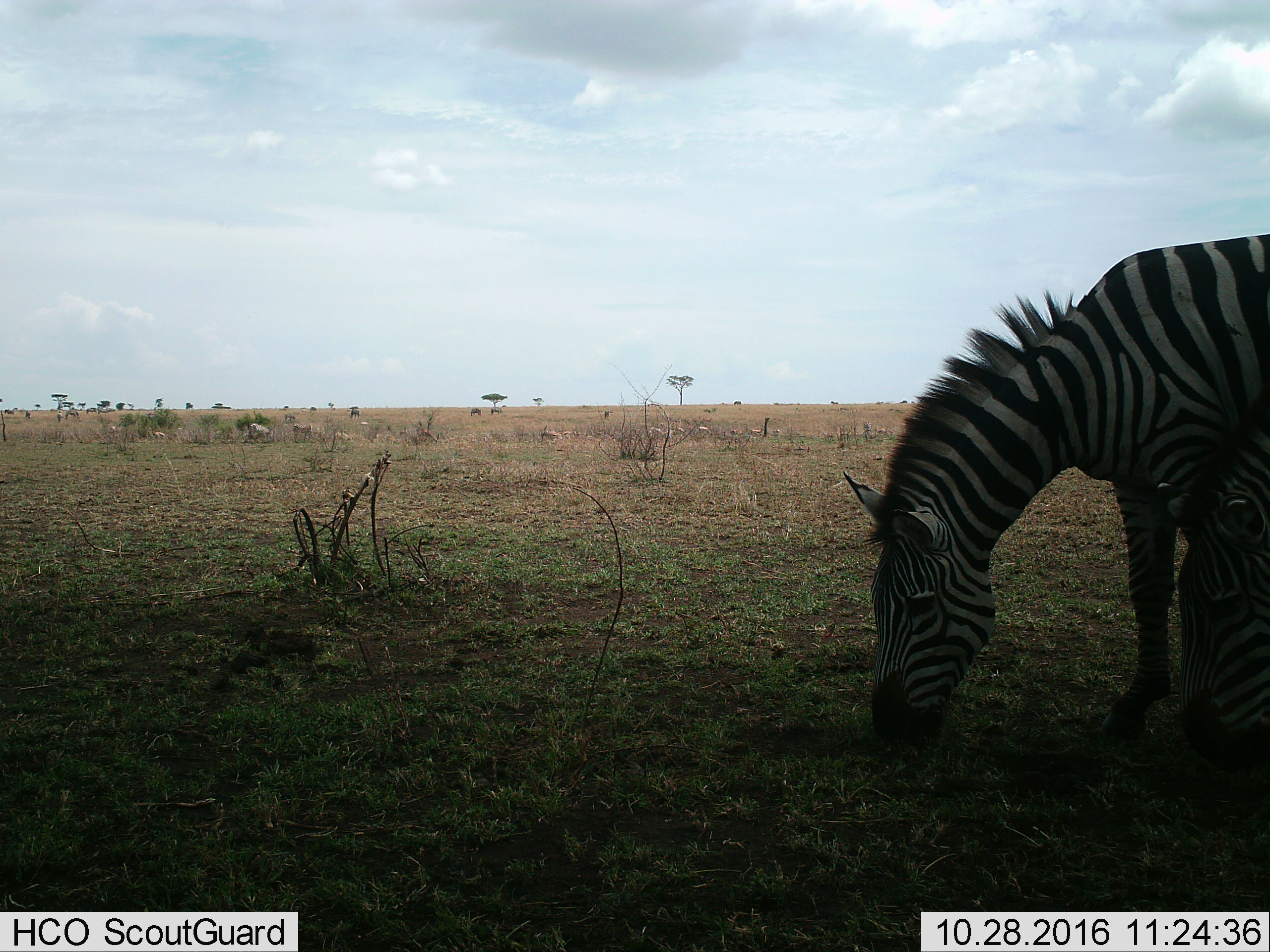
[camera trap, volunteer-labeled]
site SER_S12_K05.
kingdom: Animalia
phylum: Chordata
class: Mammalia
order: Perissodactyla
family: Equidae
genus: Equus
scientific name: Equus quagga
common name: plains zebra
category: zebraplains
Zebraplains (plains zebra) (Equus quagga), count 1. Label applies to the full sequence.